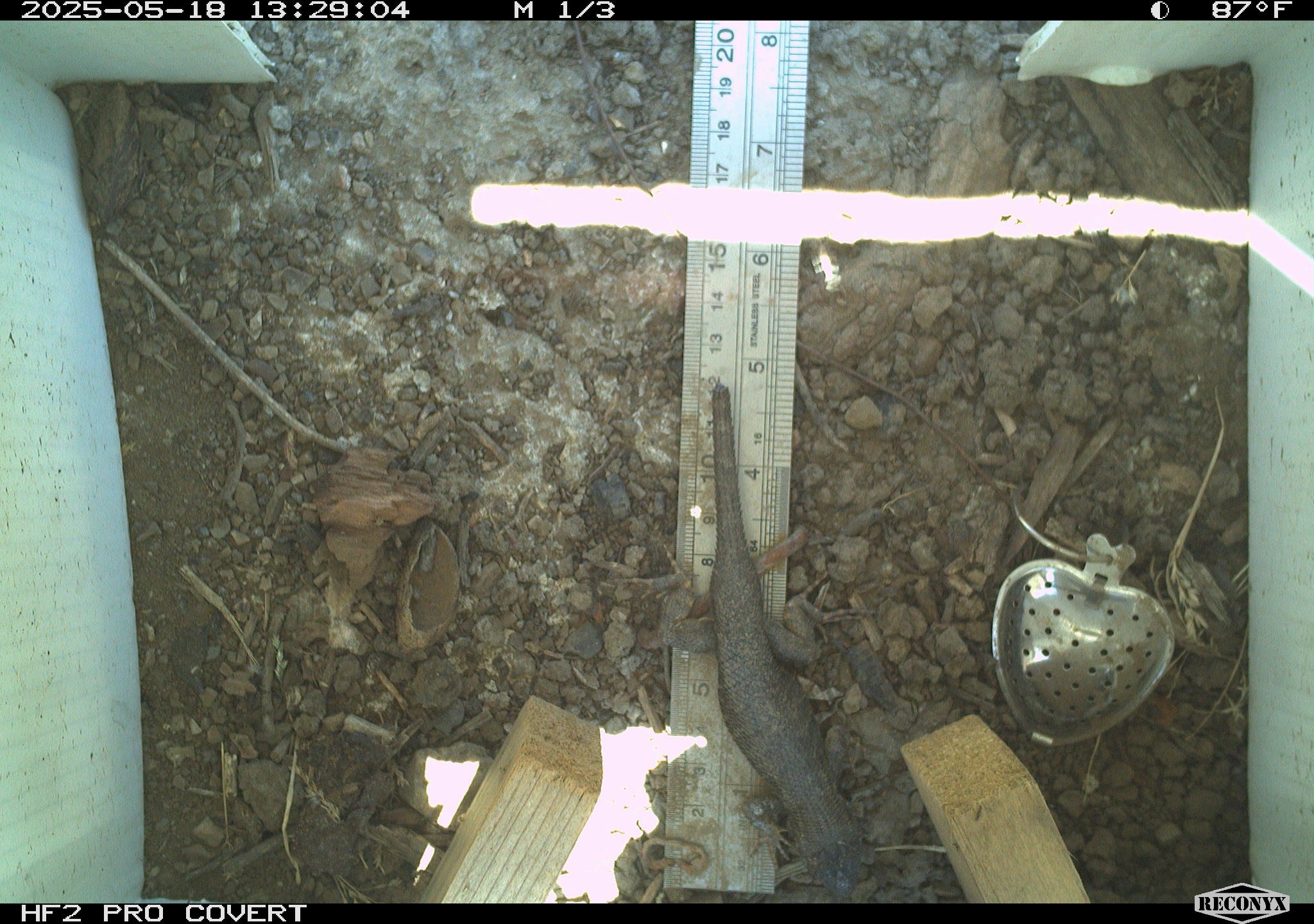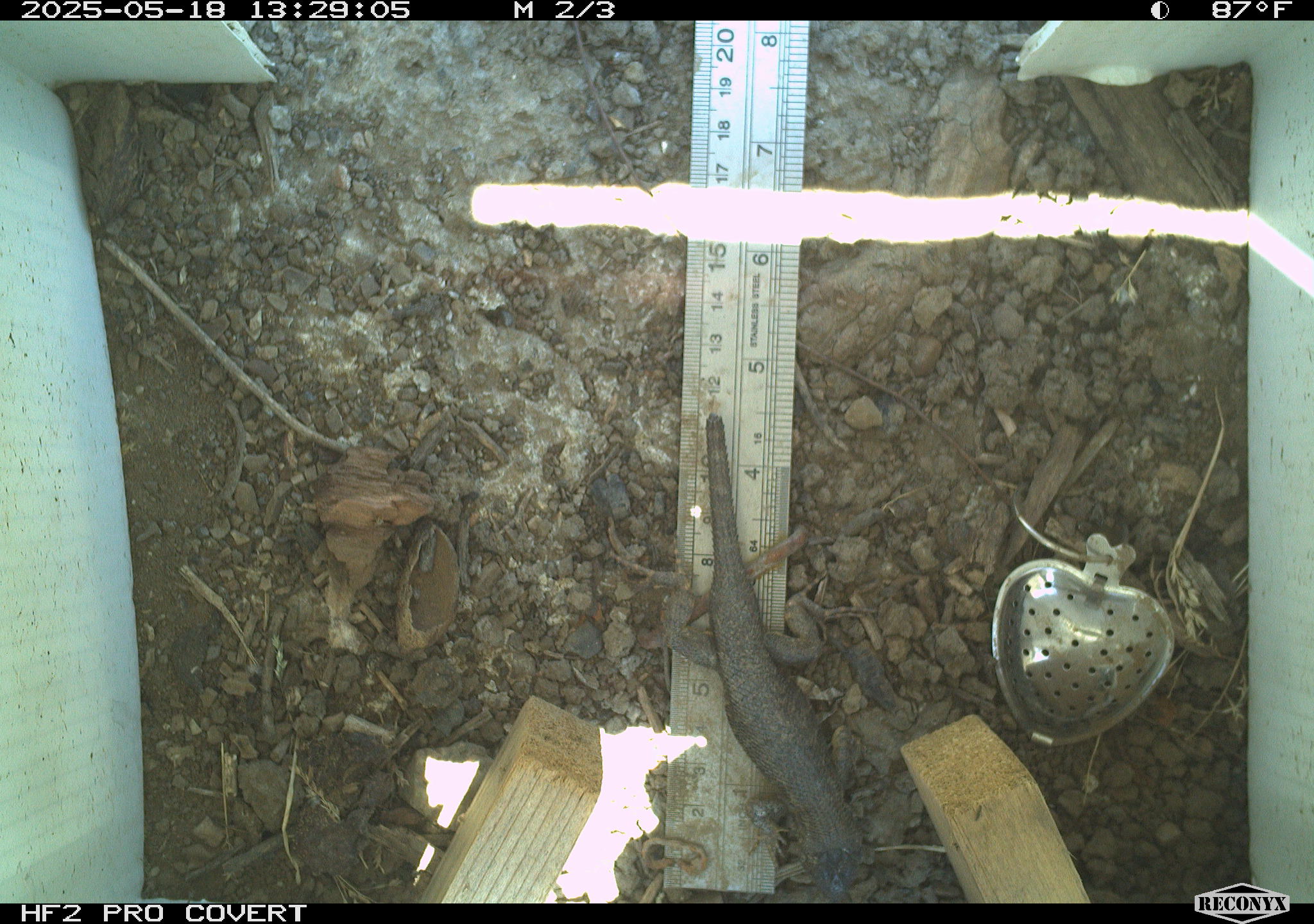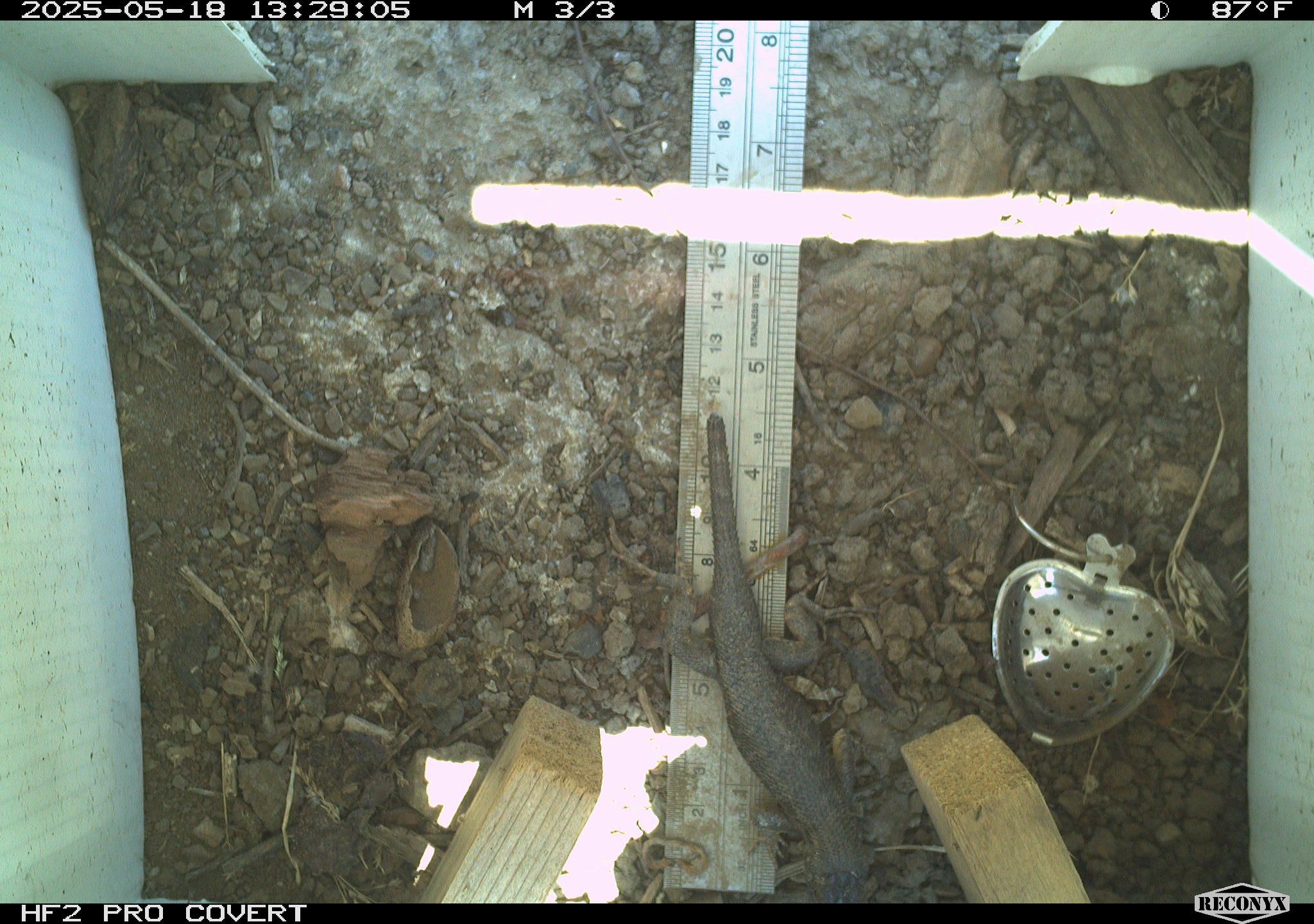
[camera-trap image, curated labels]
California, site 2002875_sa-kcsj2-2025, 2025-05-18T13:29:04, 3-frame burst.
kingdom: Animalia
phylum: Chordata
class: Reptilia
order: Squamata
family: Phrynosomatidae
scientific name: Phrynosomatidae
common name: north american spiny lizards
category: sceloporus/uta species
Sceloporus/uta species (north american spiny lizards) (Phrynosomatidae).